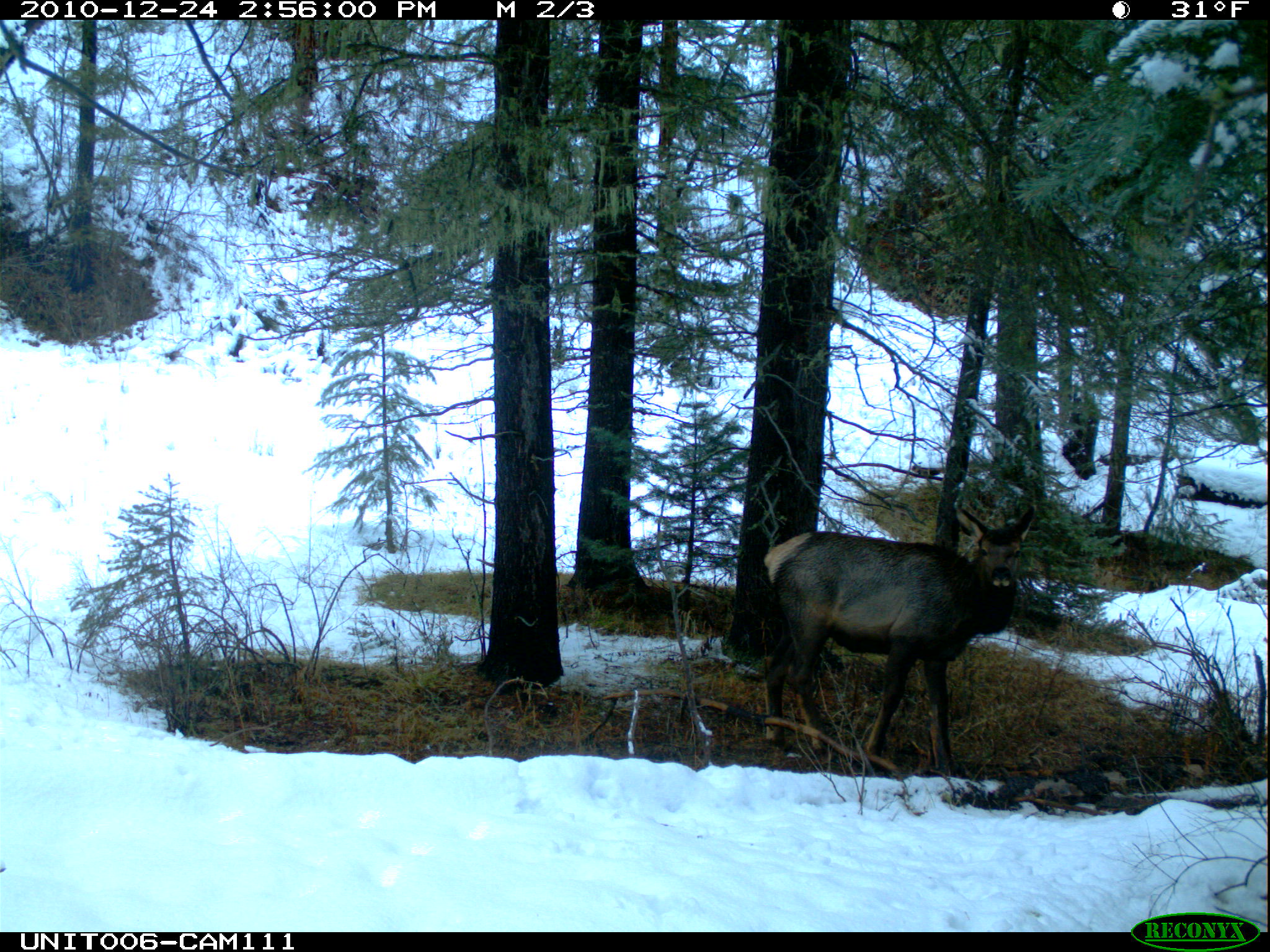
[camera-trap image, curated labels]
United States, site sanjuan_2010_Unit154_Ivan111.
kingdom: Animalia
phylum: Chordata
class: Mammalia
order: Artiodactyla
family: Cervidae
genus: Cervus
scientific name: Cervus elaphus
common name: red deer